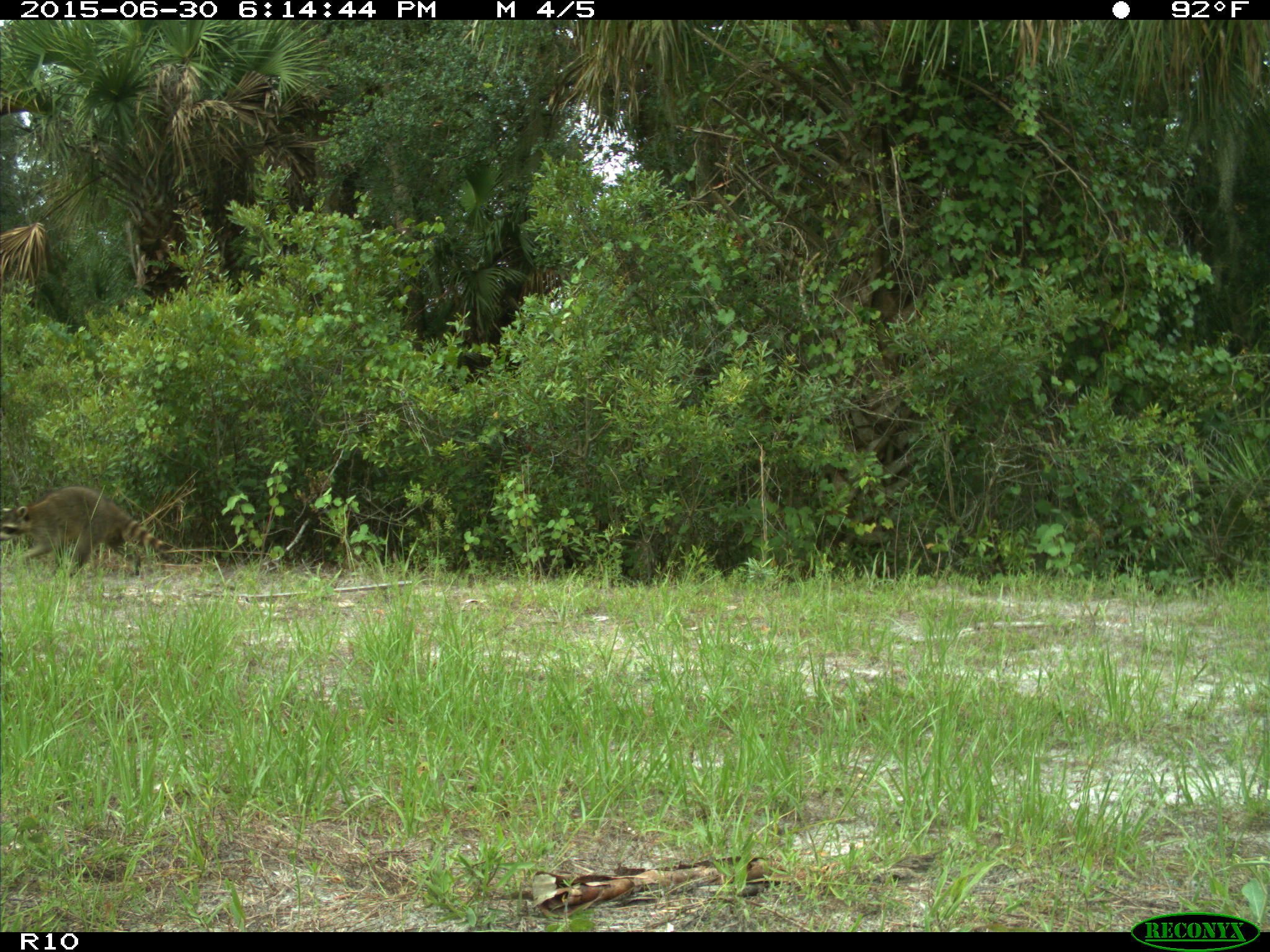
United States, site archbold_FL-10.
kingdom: Animalia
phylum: Chordata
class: Mammalia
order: Carnivora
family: Procyonidae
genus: Procyon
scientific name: Procyon lotor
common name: common raccoon